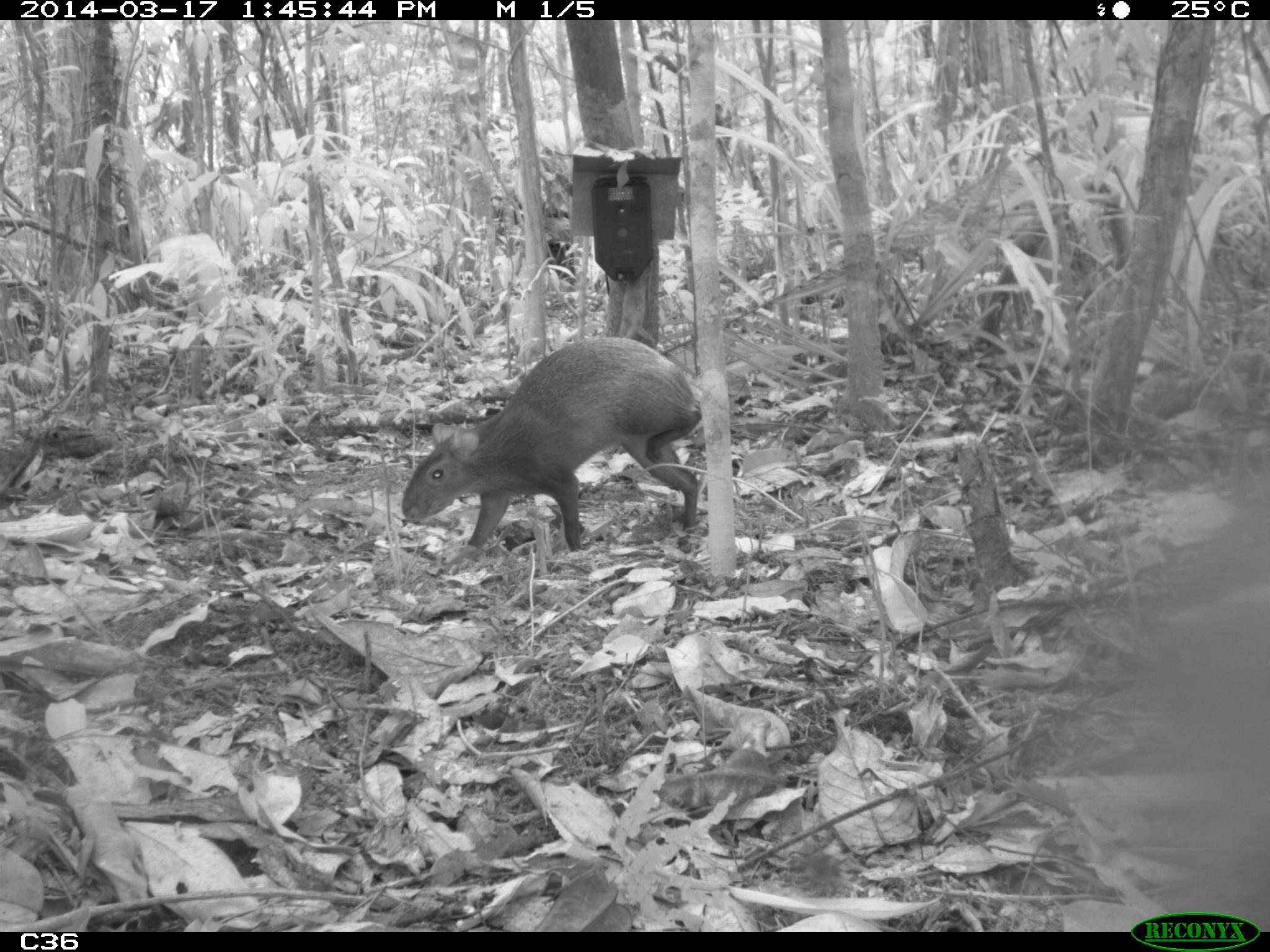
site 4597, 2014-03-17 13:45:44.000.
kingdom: Animalia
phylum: Chordata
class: Mammalia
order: Rodentia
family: Dasyproctidae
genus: Dasyprocta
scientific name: Dasyprocta leporina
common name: red-rumped agouti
Dasyprocta leporina (red-rumped agouti), count 1, age adult.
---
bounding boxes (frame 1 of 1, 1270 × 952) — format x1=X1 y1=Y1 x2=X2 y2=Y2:
dasyprocta leporina: x1=399 y1=334 x2=703 y2=553